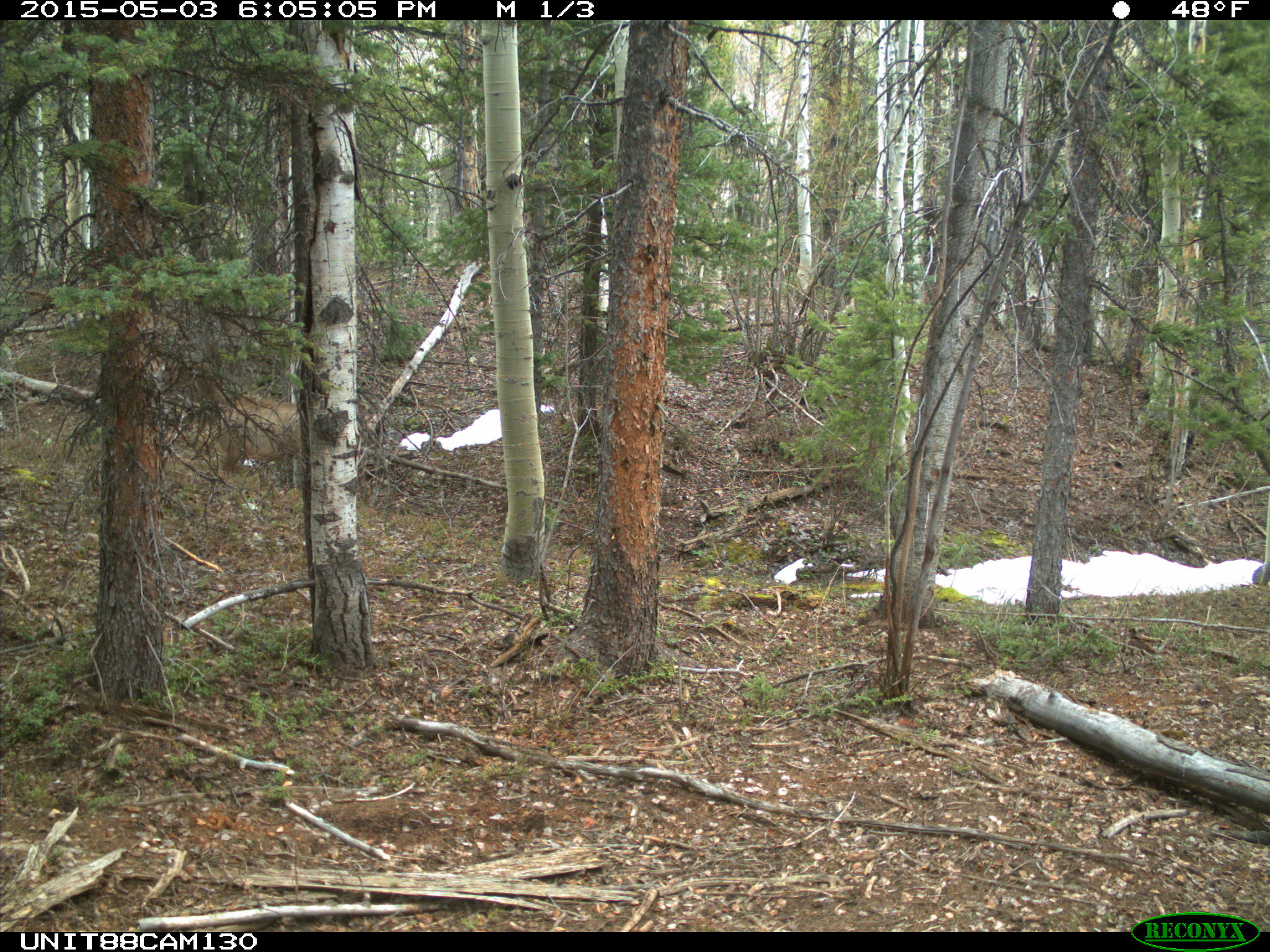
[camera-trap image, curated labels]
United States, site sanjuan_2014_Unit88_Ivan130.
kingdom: Animalia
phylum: Chordata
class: Mammalia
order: Artiodactyla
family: Cervidae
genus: Cervus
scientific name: Cervus elaphus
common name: red deer